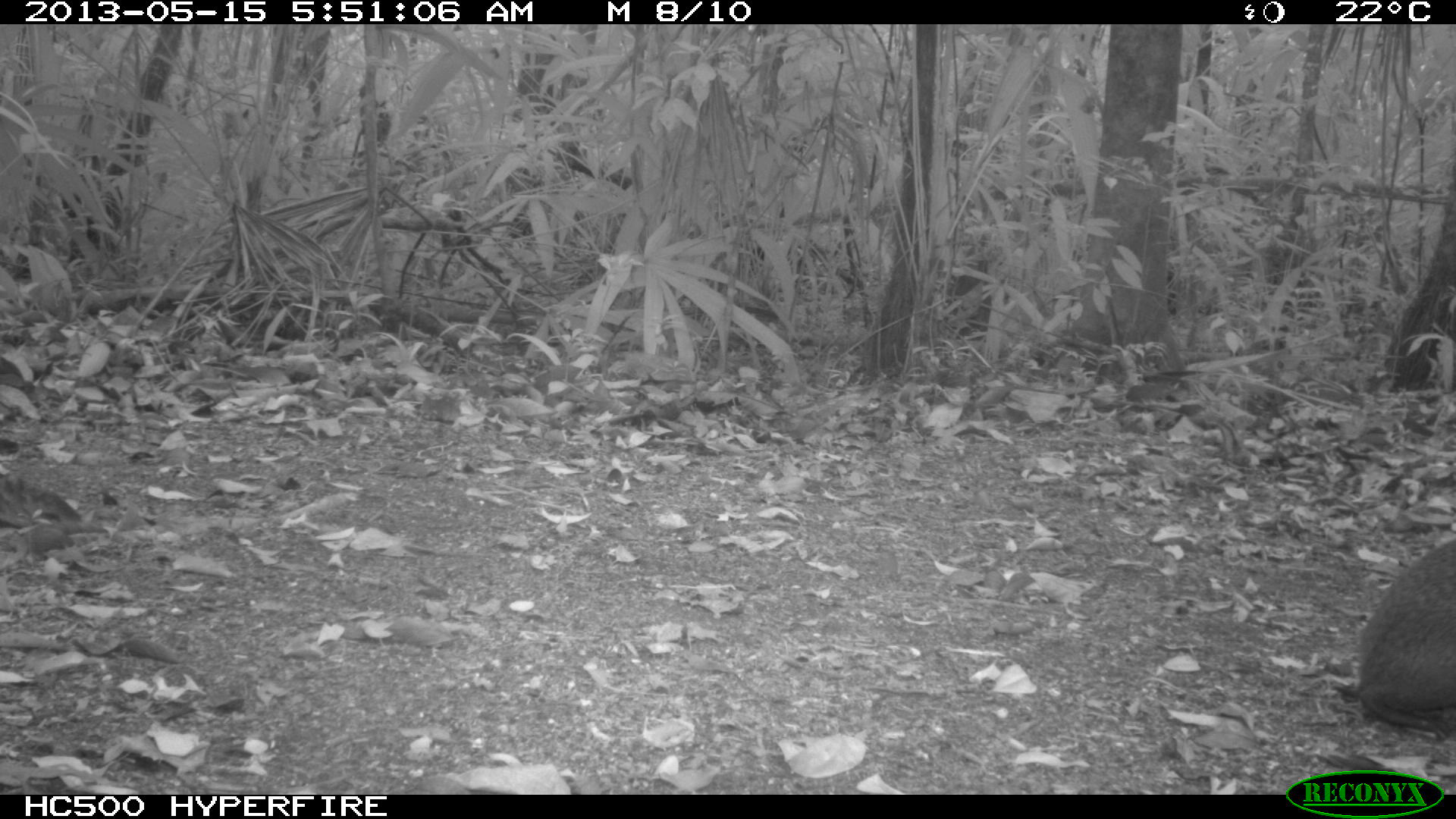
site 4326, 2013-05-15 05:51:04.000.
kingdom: Animalia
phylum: Chordata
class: Mammalia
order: Rodentia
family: Dasyproctidae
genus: Dasyprocta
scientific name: Dasyprocta punctata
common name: central american agouti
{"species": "Dasyprocta punctata (central american agouti)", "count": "1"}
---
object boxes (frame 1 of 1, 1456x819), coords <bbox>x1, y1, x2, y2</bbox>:
dasyprocta punctata: <bbox>1351, 533, 1456, 738</bbox>